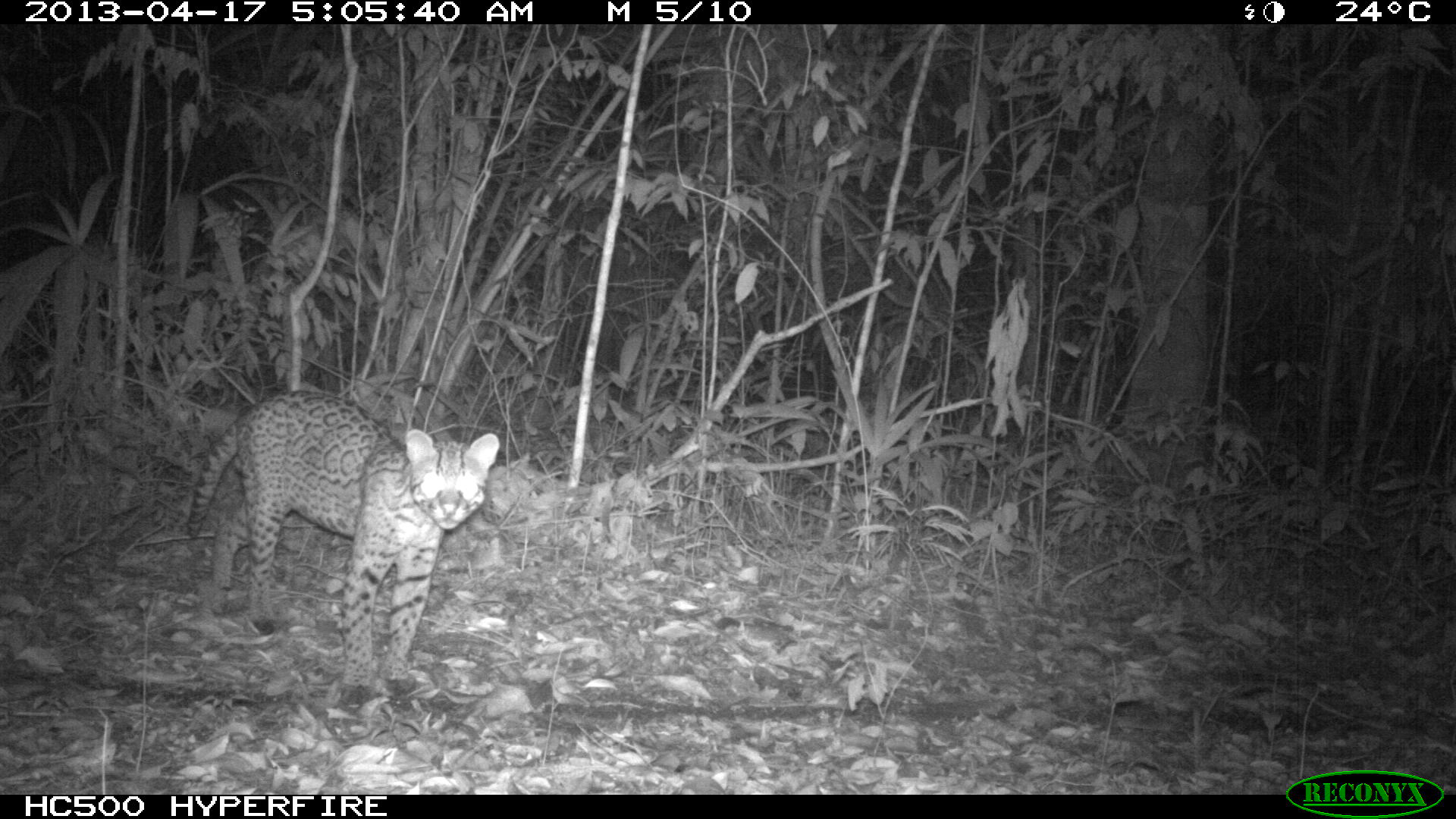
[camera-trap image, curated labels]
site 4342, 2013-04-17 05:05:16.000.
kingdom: Animalia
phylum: Chordata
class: Mammalia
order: Carnivora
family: Felidae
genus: Leopardus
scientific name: Leopardus pardalis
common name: ocelot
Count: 1.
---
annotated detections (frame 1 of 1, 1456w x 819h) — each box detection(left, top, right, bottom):
leopardus pardalis: detection(183, 388, 500, 704)